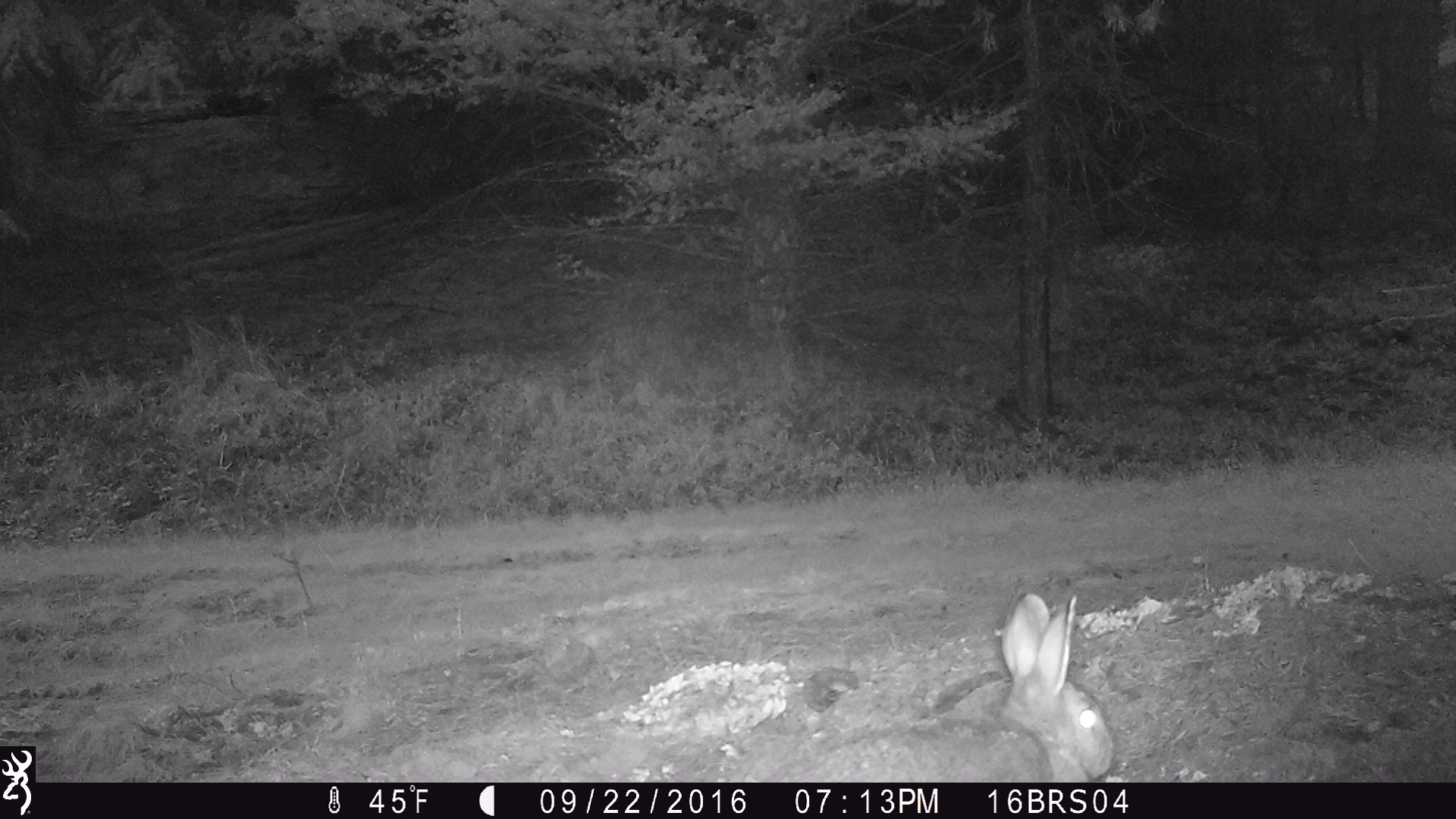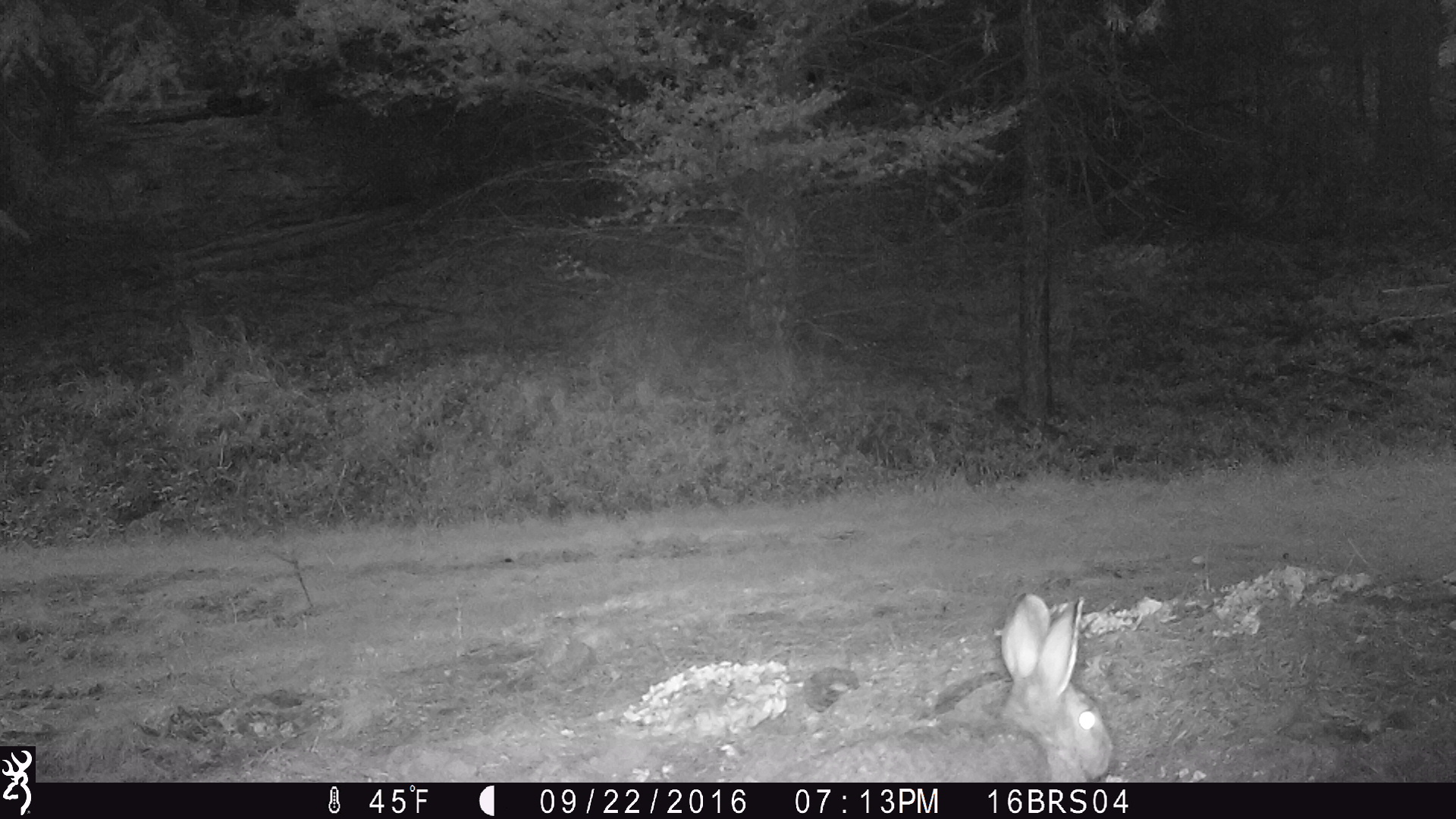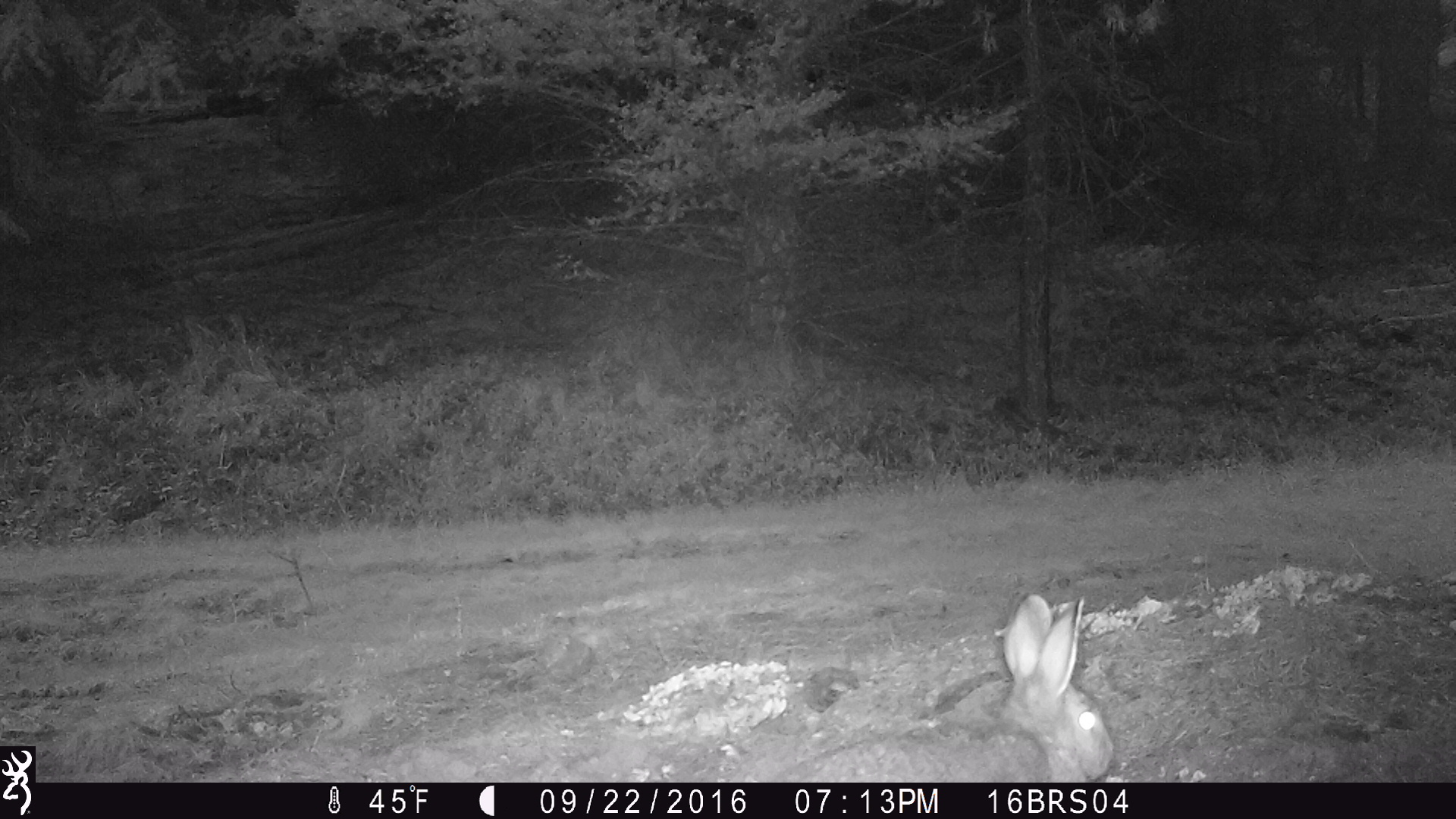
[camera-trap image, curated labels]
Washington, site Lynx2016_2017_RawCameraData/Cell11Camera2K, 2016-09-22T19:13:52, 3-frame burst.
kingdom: Animalia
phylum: Chordata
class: Mammalia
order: Lagomorpha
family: Leporidae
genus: Lepus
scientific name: Lepus americanus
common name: snowshoe hare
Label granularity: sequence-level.